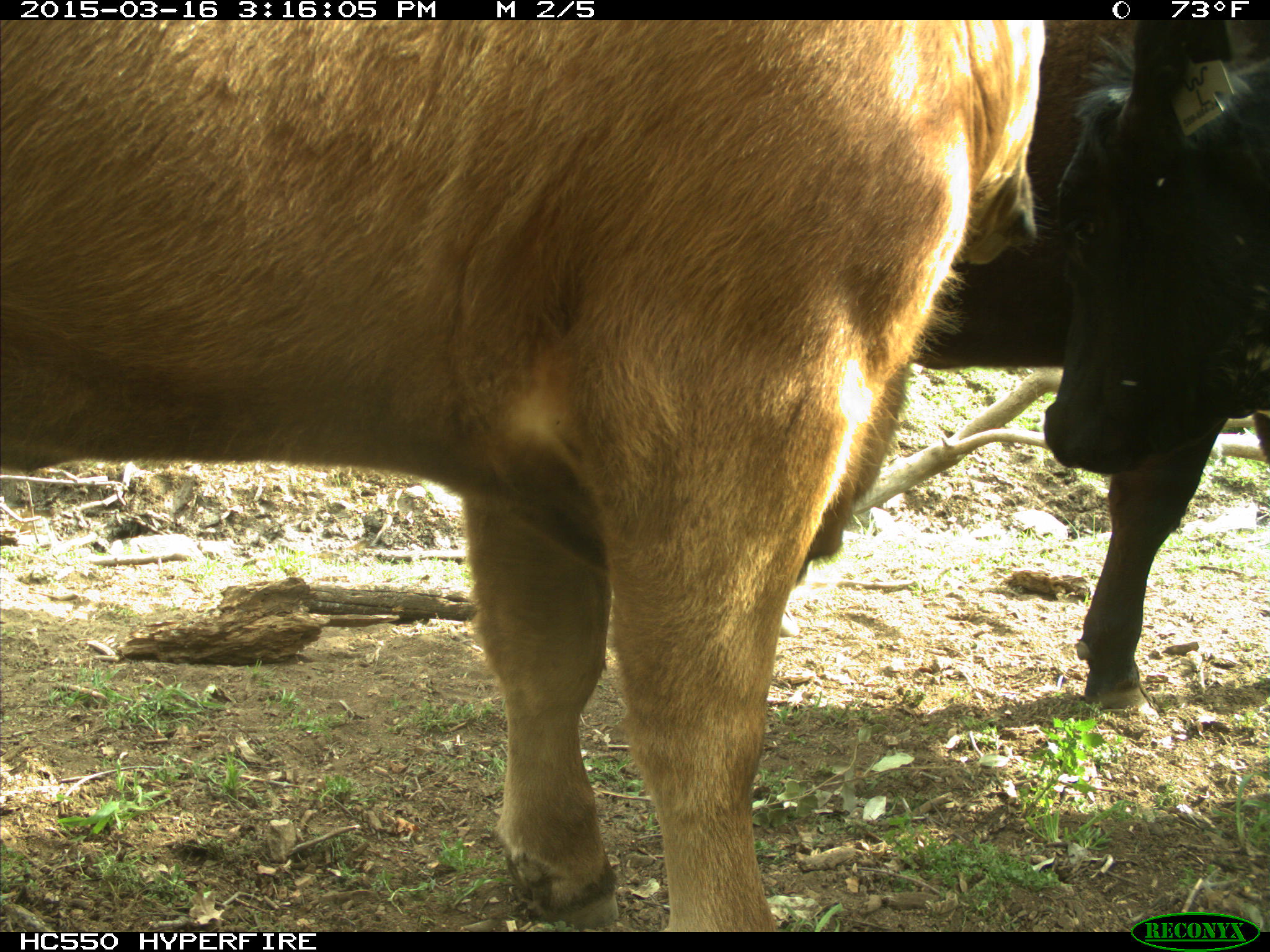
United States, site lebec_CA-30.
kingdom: Animalia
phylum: Chordata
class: Mammalia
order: Artiodactyla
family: Bovidae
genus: Bos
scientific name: Bos taurus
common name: domestic cow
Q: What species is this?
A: Bos taurus (domestic cow).